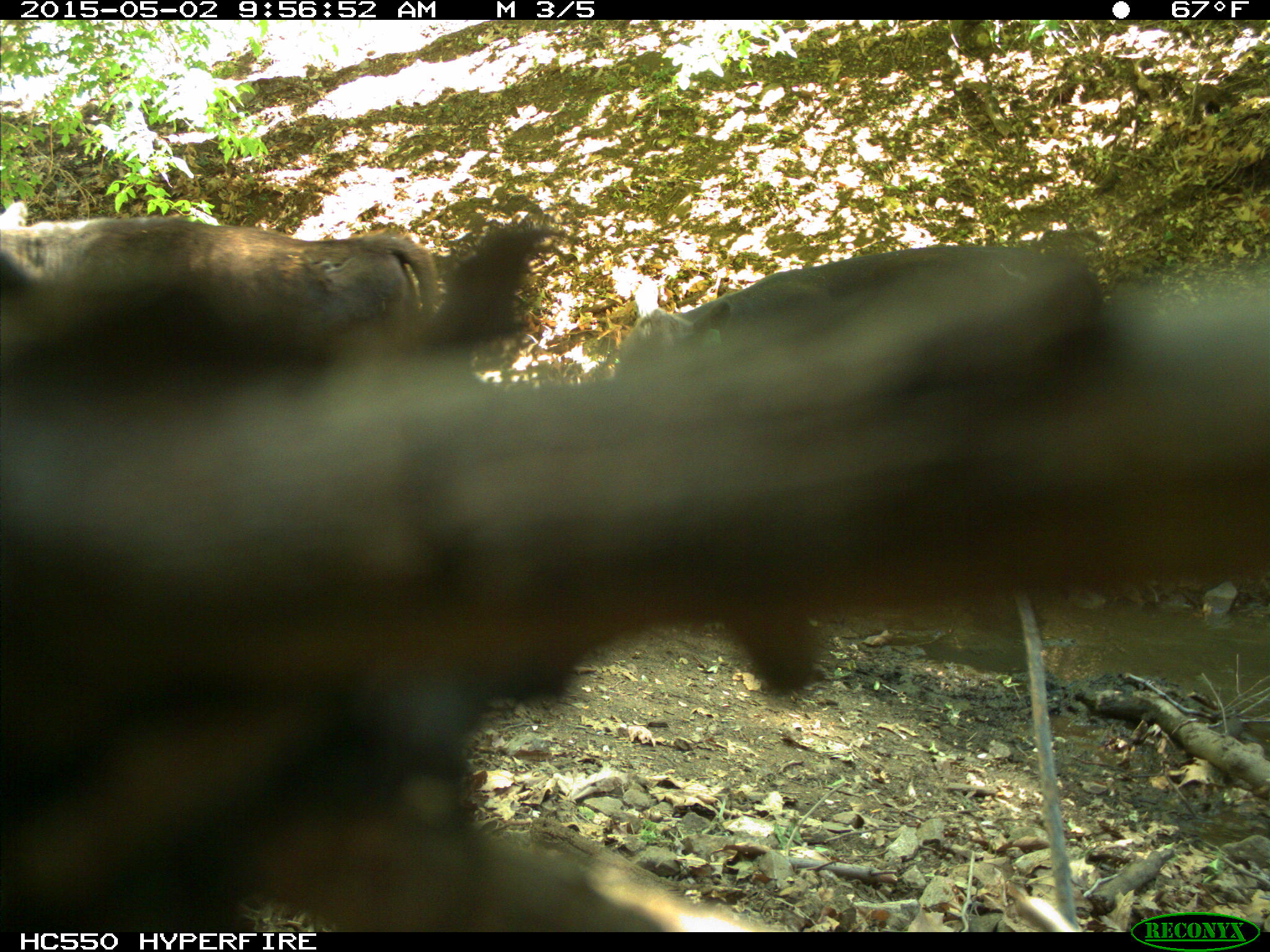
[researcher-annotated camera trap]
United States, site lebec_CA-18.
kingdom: Animalia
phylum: Chordata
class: Mammalia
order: Artiodactyla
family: Bovidae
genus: Bos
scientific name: Bos taurus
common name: domestic cow